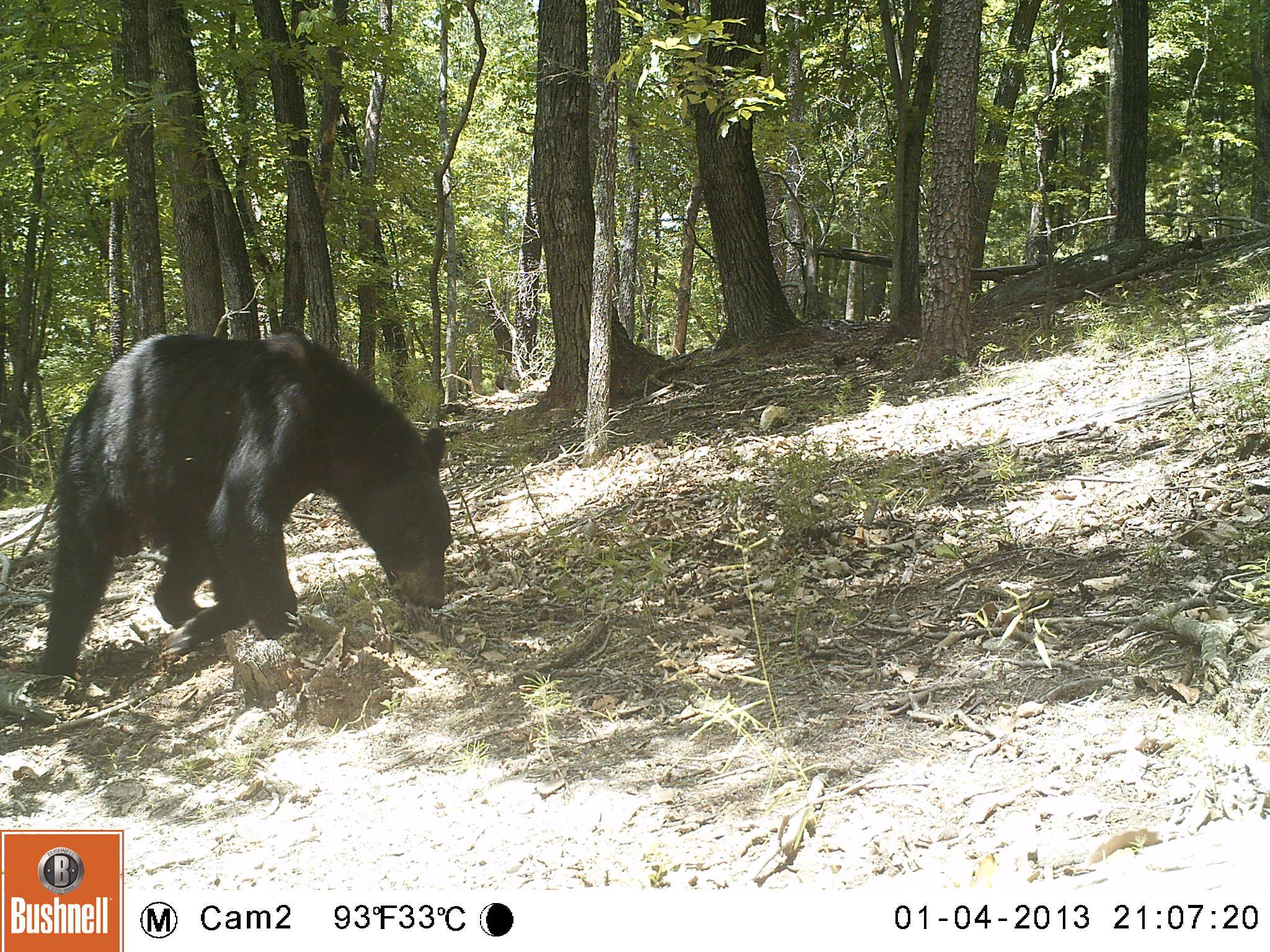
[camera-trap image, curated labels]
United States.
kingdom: Animalia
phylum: Chordata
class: Mammalia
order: Carnivora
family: Ursidae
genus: Ursus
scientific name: Ursus americanus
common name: american black bear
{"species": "American Black Bear (Ursus americanus)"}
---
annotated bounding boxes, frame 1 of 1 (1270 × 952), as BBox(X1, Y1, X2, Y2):
American Black Bear: BBox(19, 325, 453, 695)